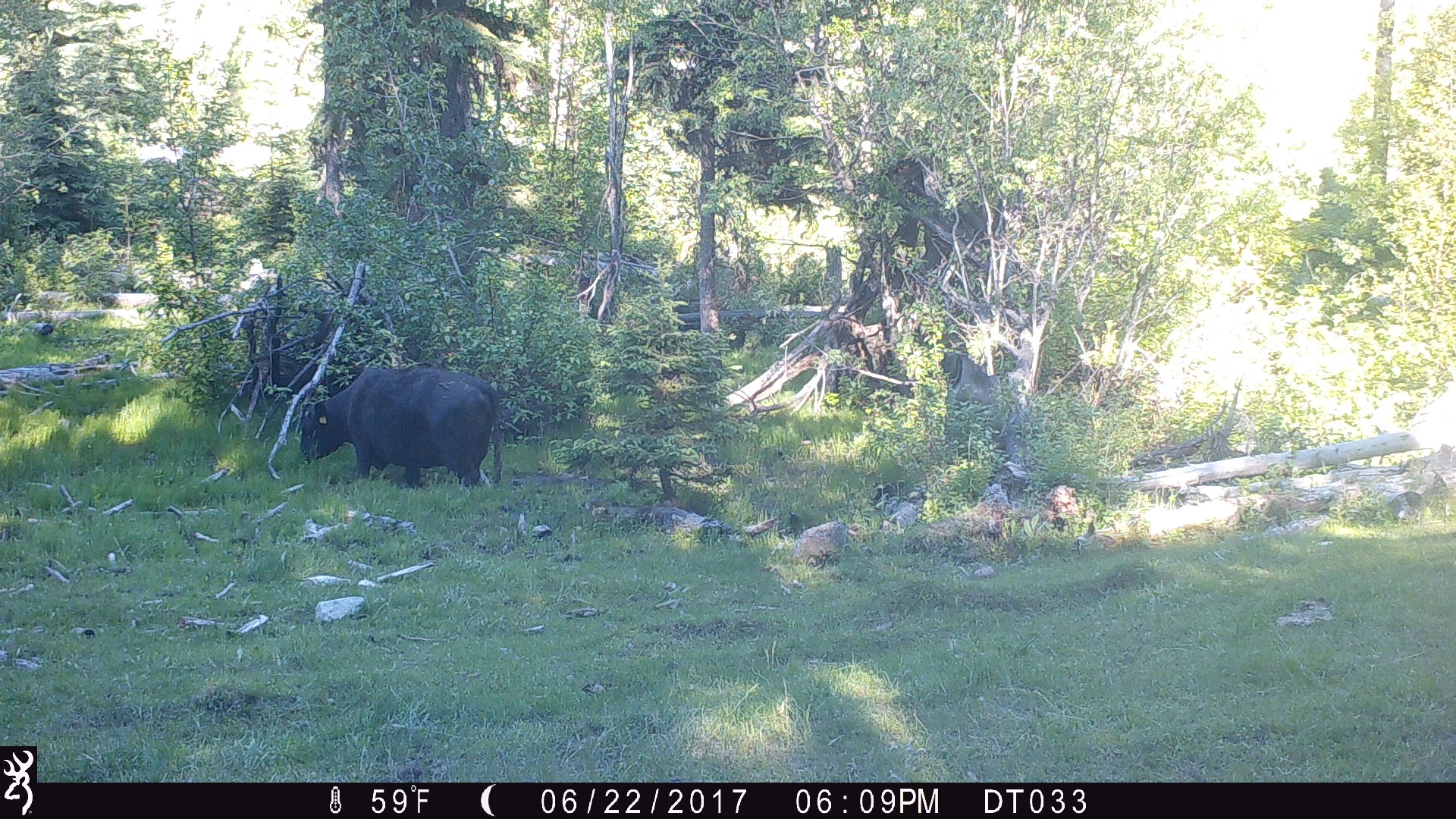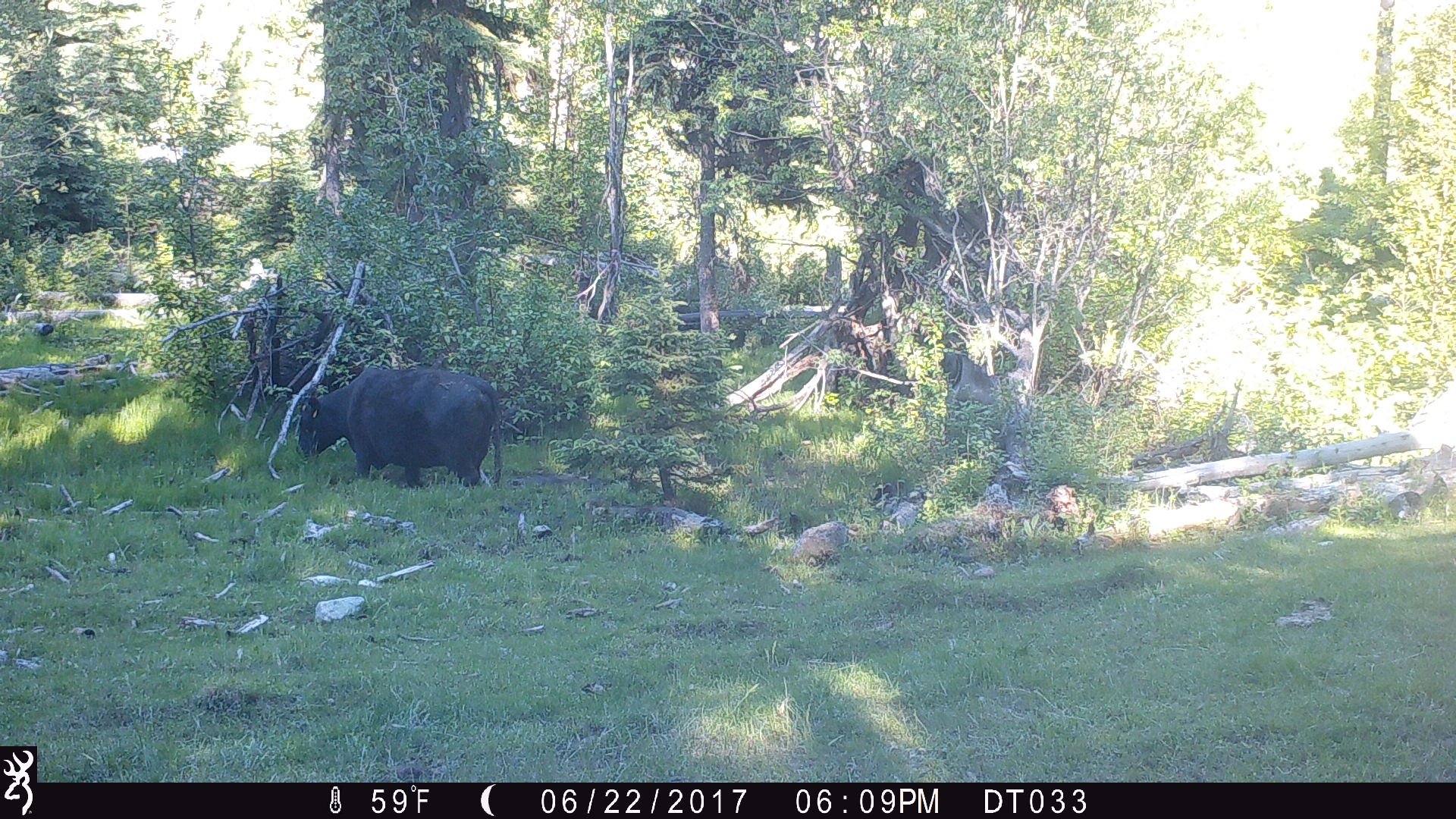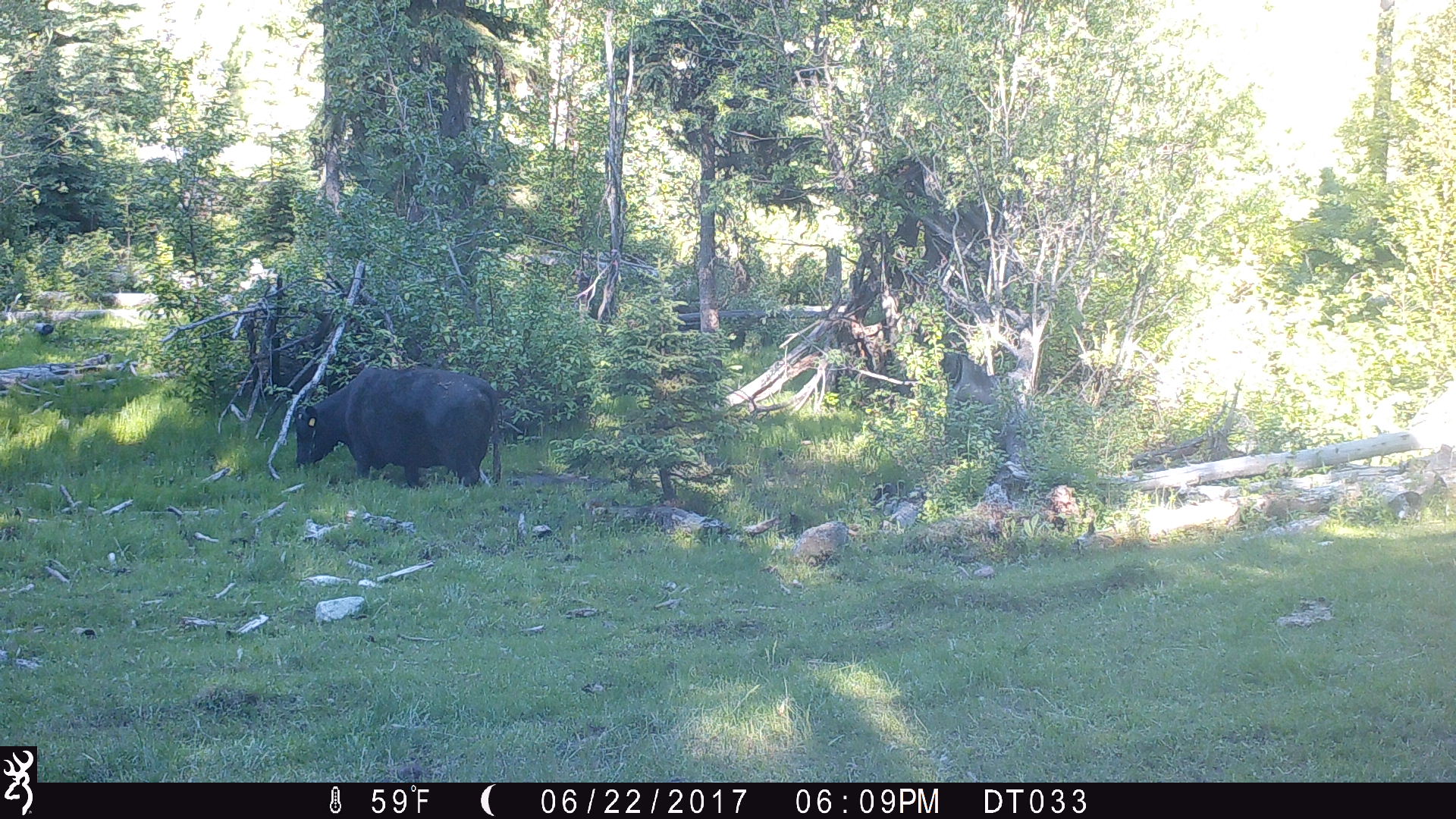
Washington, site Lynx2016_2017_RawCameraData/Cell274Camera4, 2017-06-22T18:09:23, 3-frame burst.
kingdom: Animalia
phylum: Chordata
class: Mammalia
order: Artiodactyla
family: Bovidae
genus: Bos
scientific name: Bos taurus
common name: domestic cattle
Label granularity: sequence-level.